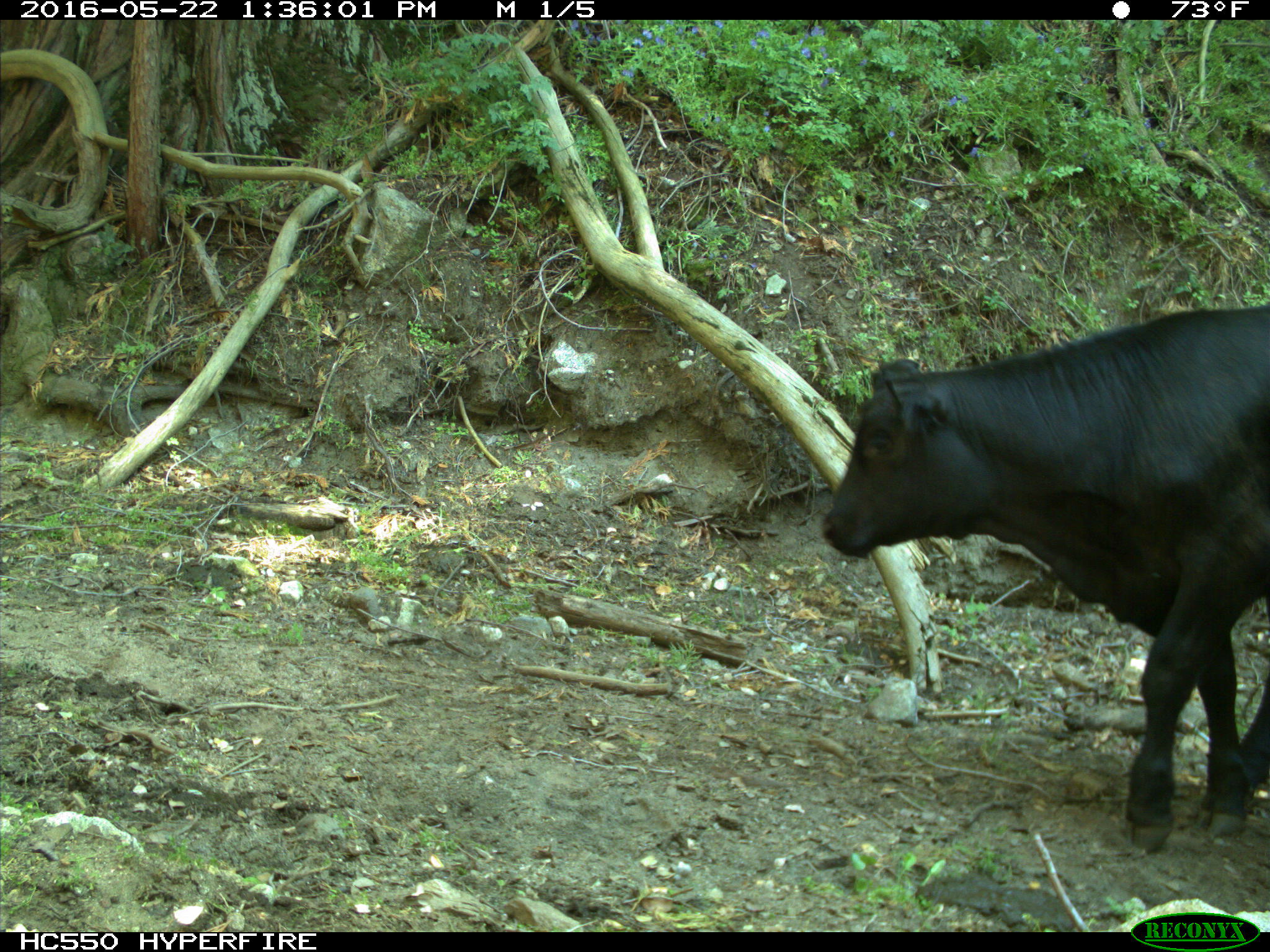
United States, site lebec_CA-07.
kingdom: Animalia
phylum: Chordata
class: Mammalia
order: Artiodactyla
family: Bovidae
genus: Bos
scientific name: Bos taurus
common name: domestic cow